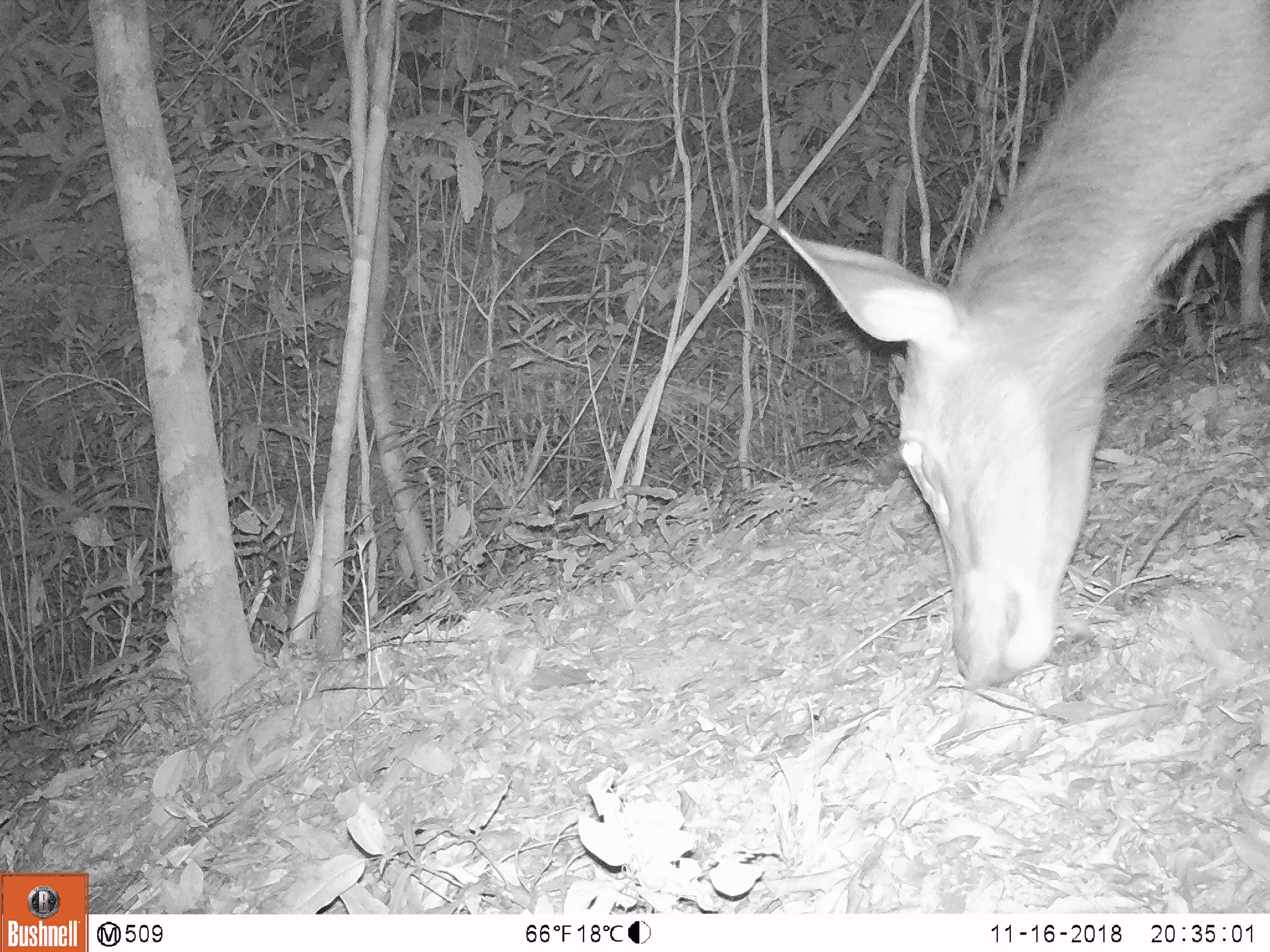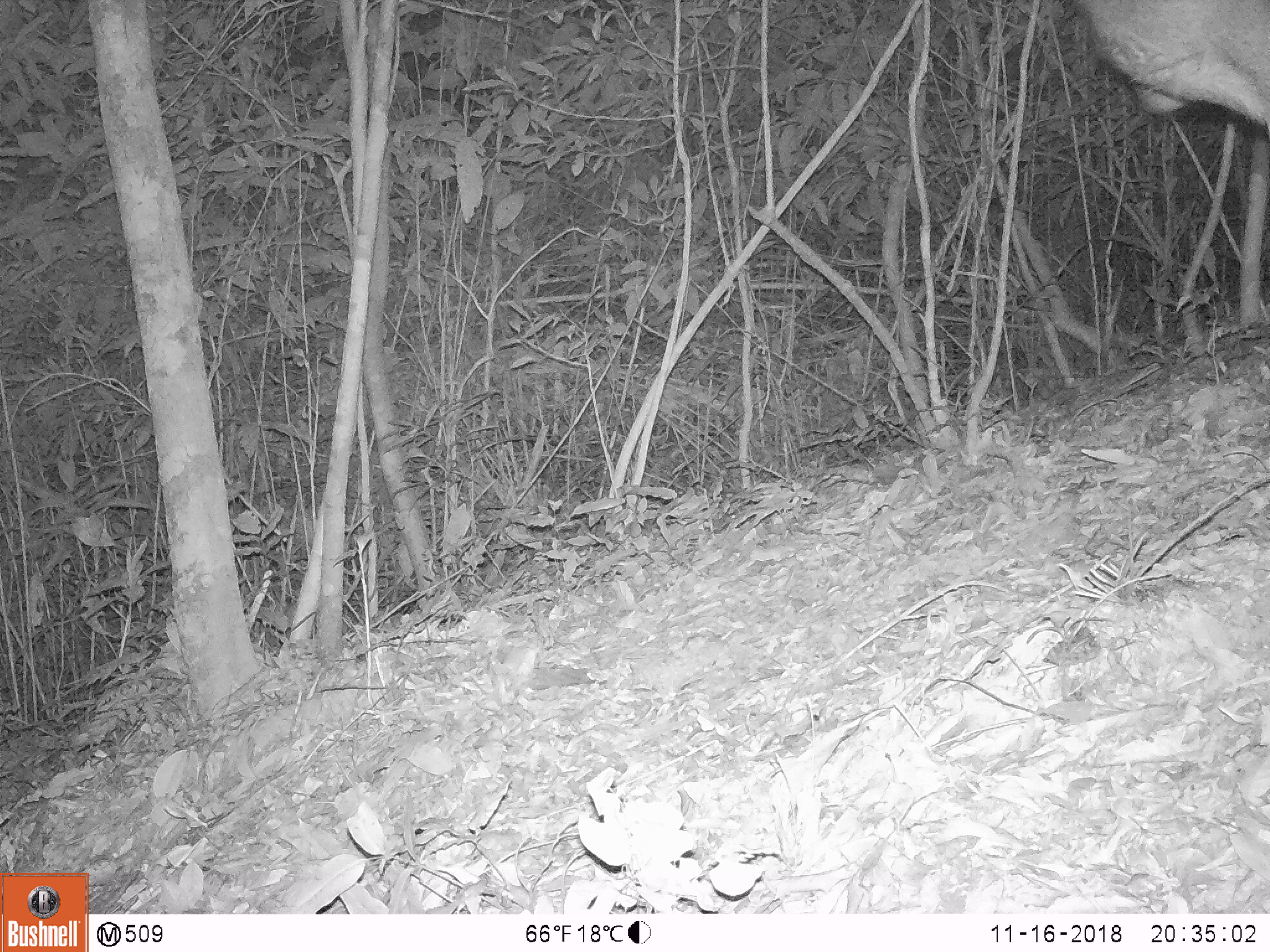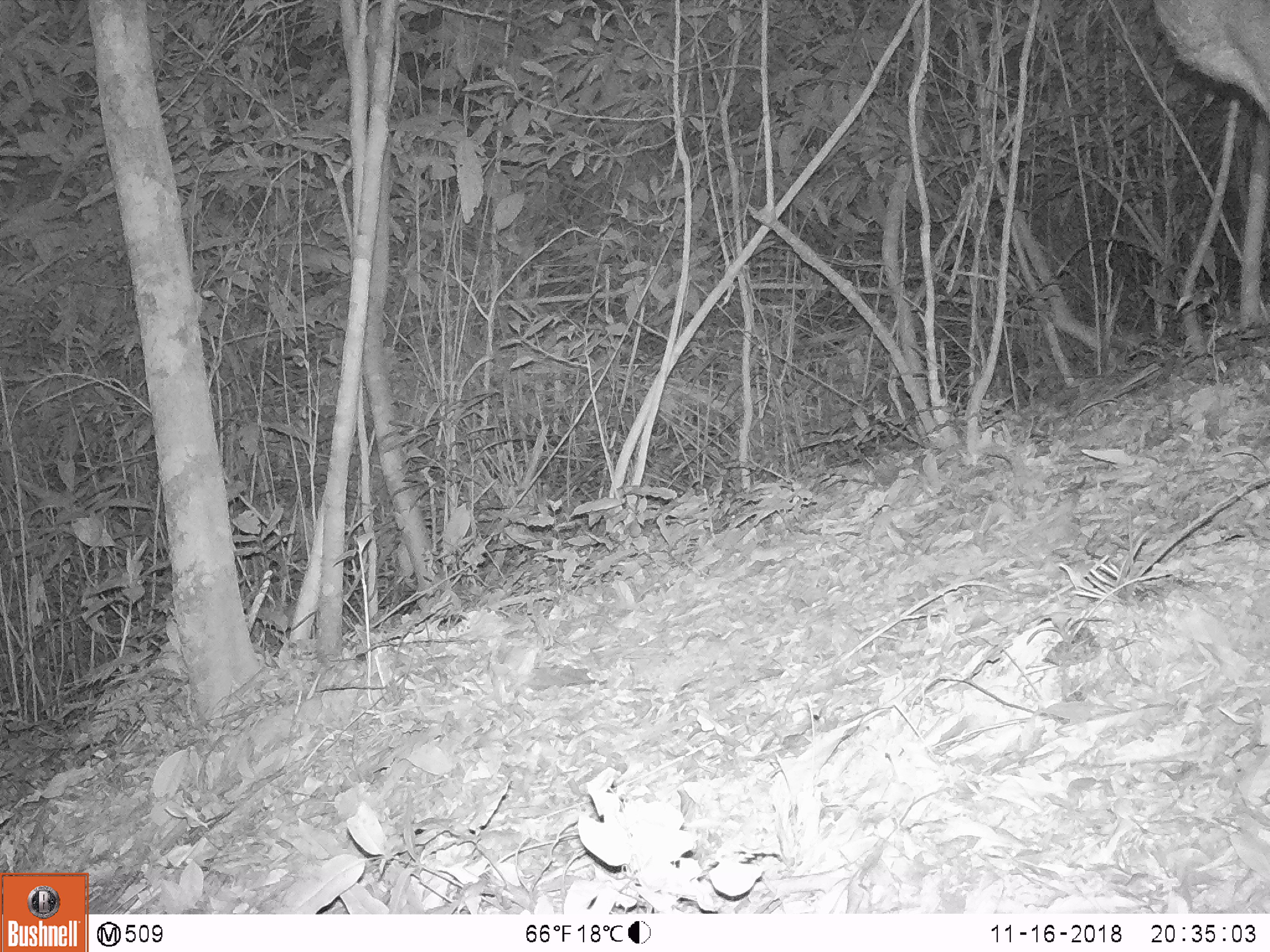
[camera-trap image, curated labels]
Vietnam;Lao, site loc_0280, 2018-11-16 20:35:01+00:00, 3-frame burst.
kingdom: Animalia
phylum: Chordata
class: Mammalia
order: Artiodactyla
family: Cervidae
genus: Rusa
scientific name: Rusa unicolor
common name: sambar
Sambar (Rusa unicolor). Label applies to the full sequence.